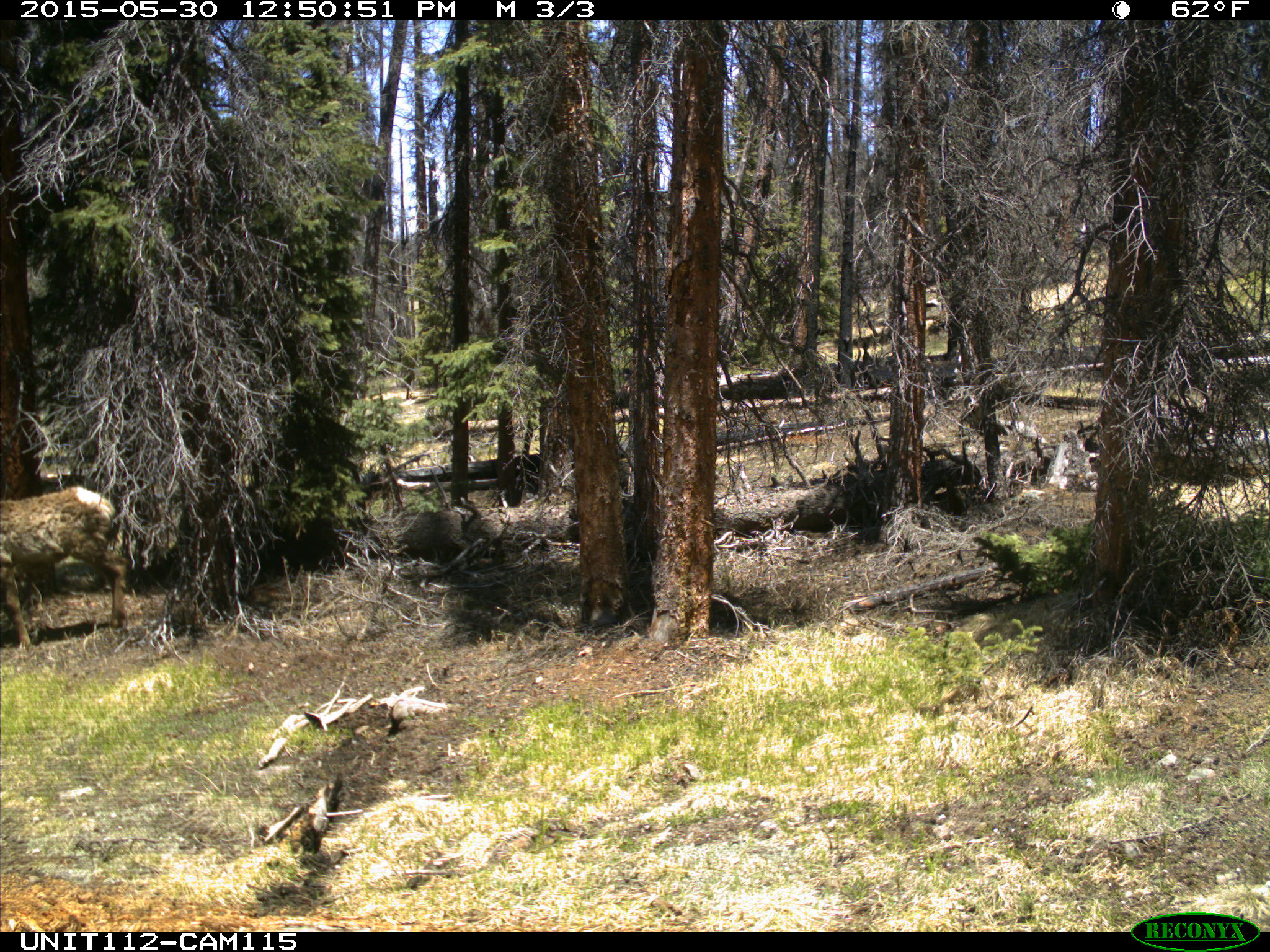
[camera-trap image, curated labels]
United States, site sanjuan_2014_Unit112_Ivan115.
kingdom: Animalia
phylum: Chordata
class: Mammalia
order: Artiodactyla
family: Cervidae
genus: Cervus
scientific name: Cervus elaphus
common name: red deer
Cervus elaphus (red deer).